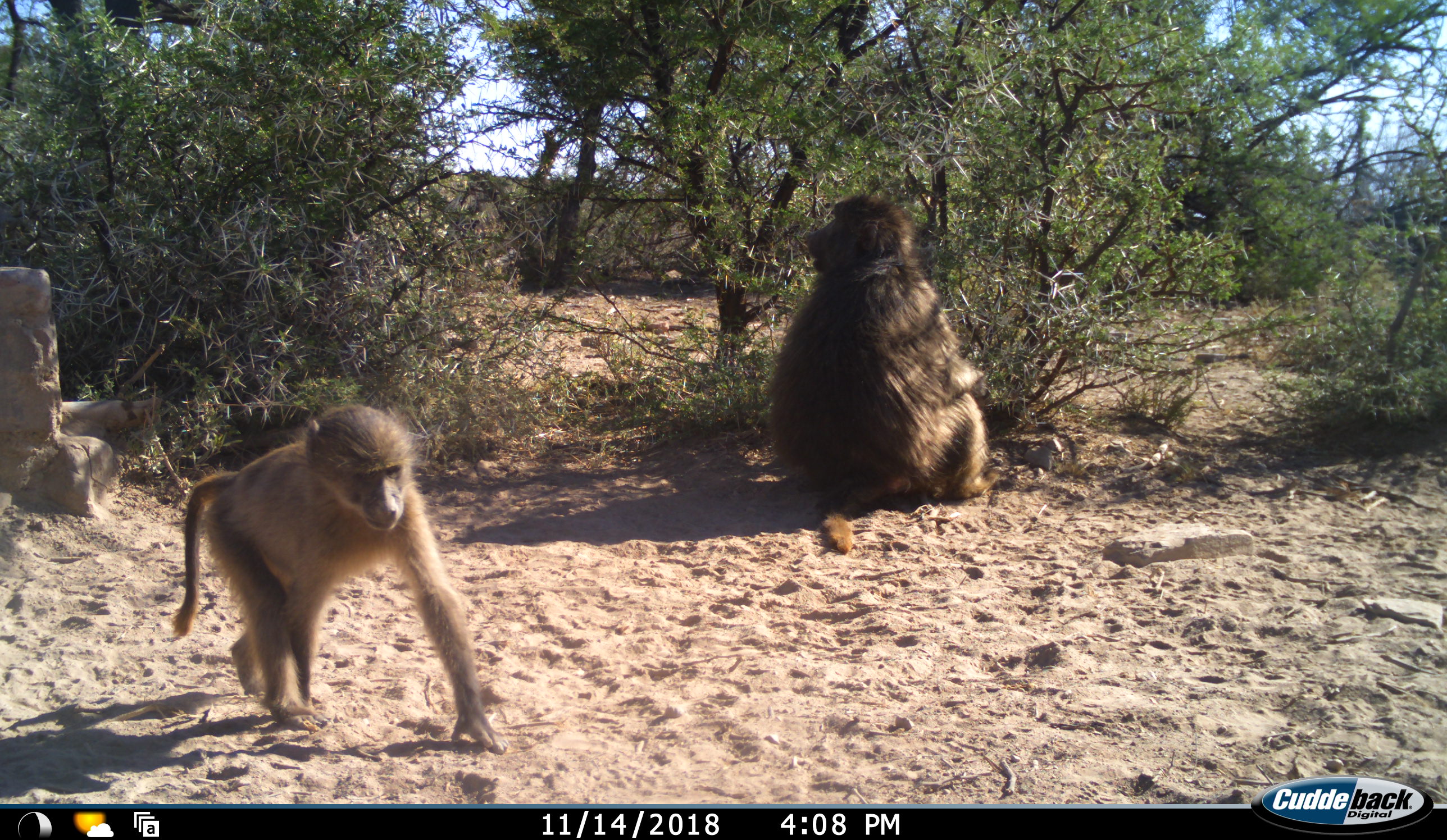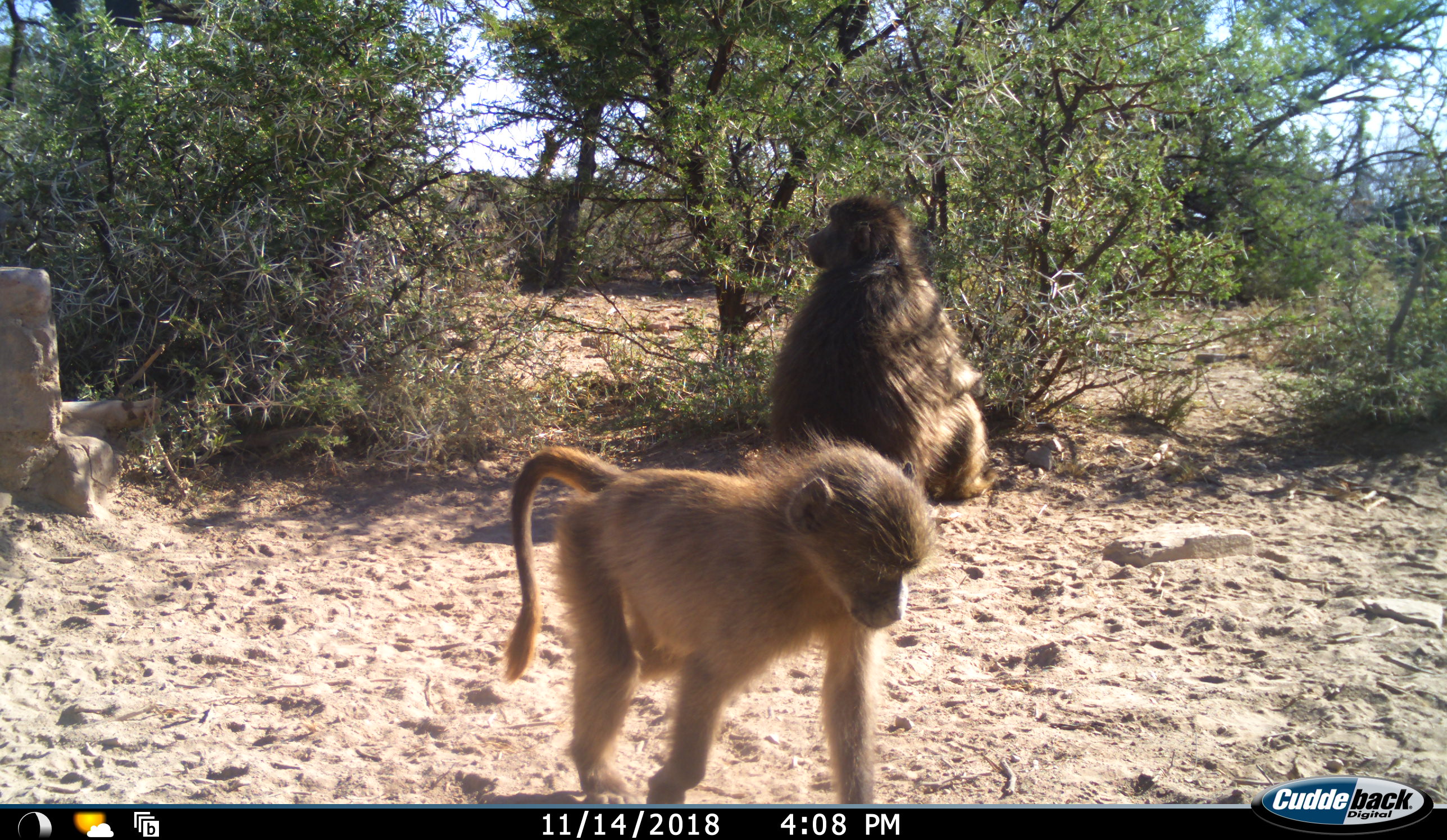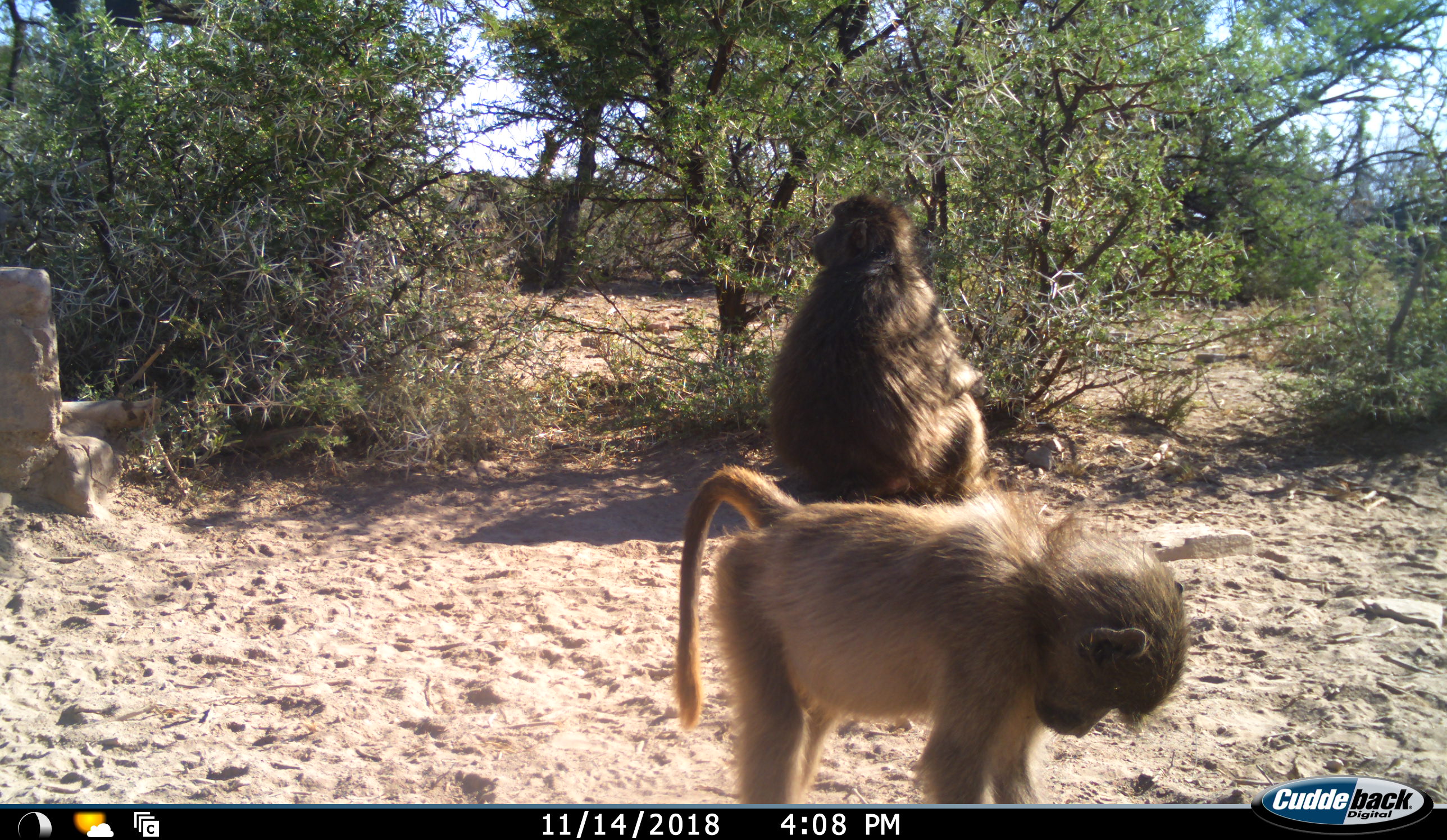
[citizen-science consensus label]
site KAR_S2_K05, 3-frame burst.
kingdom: Animalia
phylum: Chordata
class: Mammalia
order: Primates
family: Cercopithecidae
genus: Papio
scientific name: Papio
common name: baboon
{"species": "baboon (Papio)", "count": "2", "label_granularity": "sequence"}